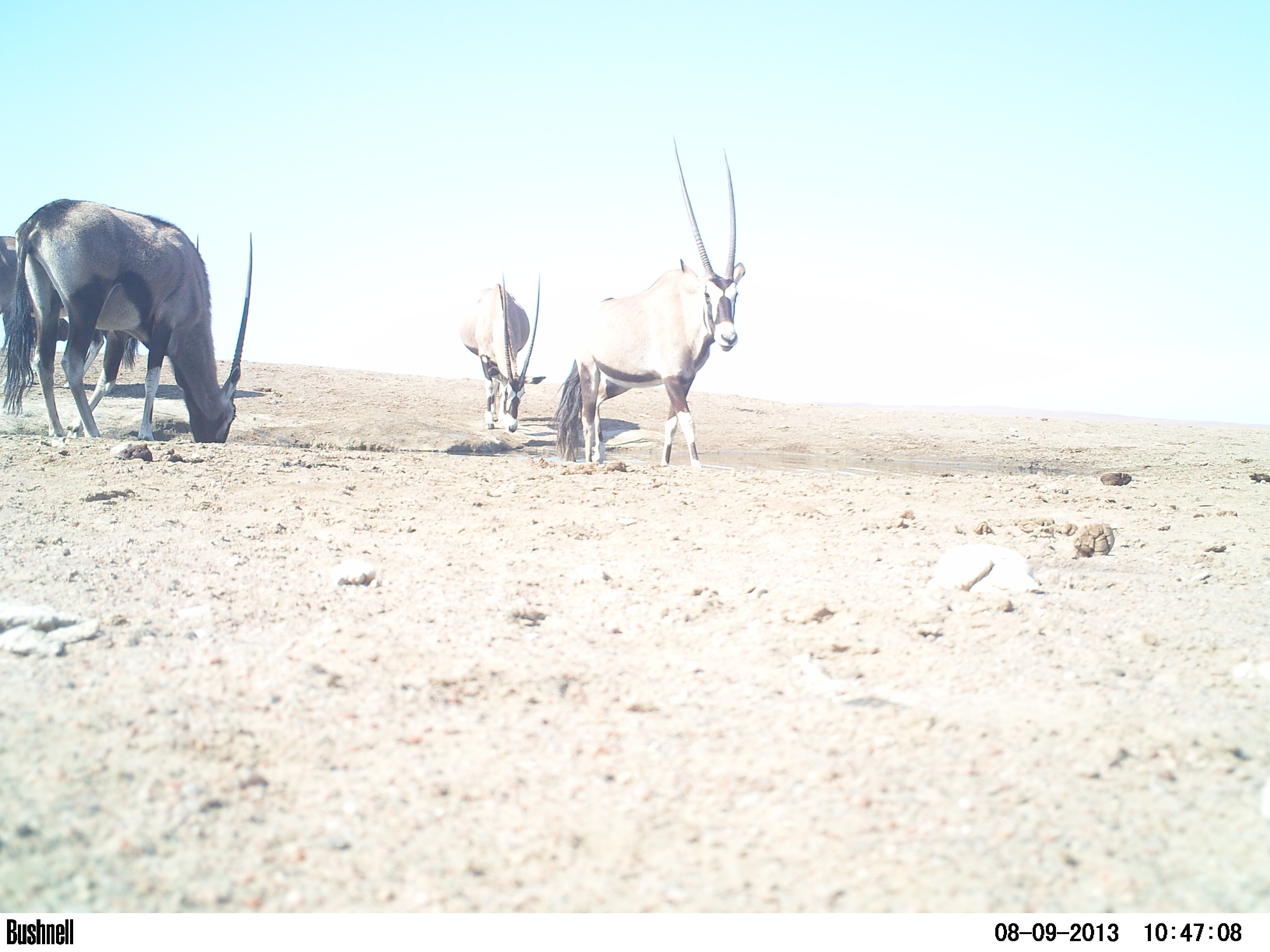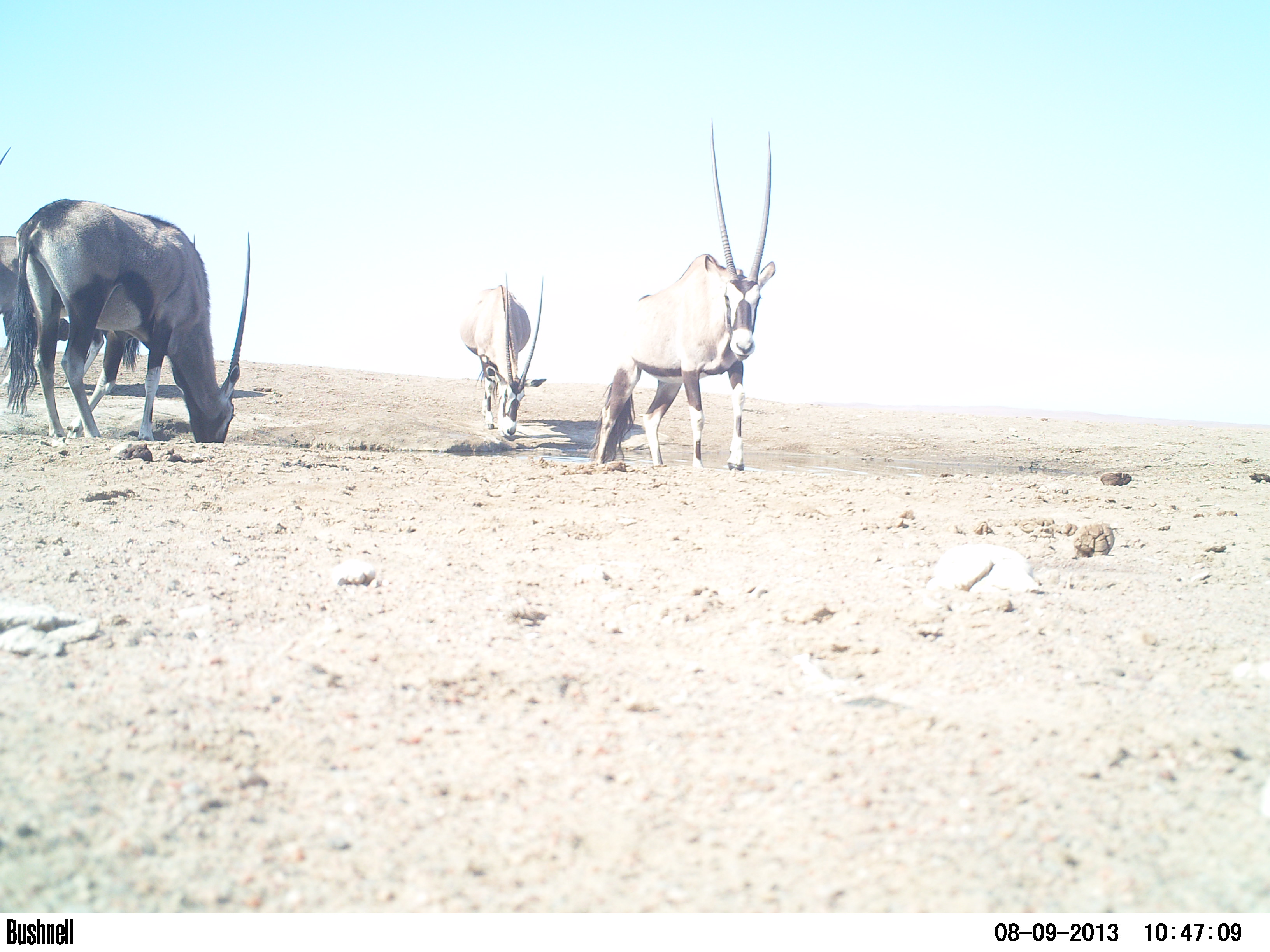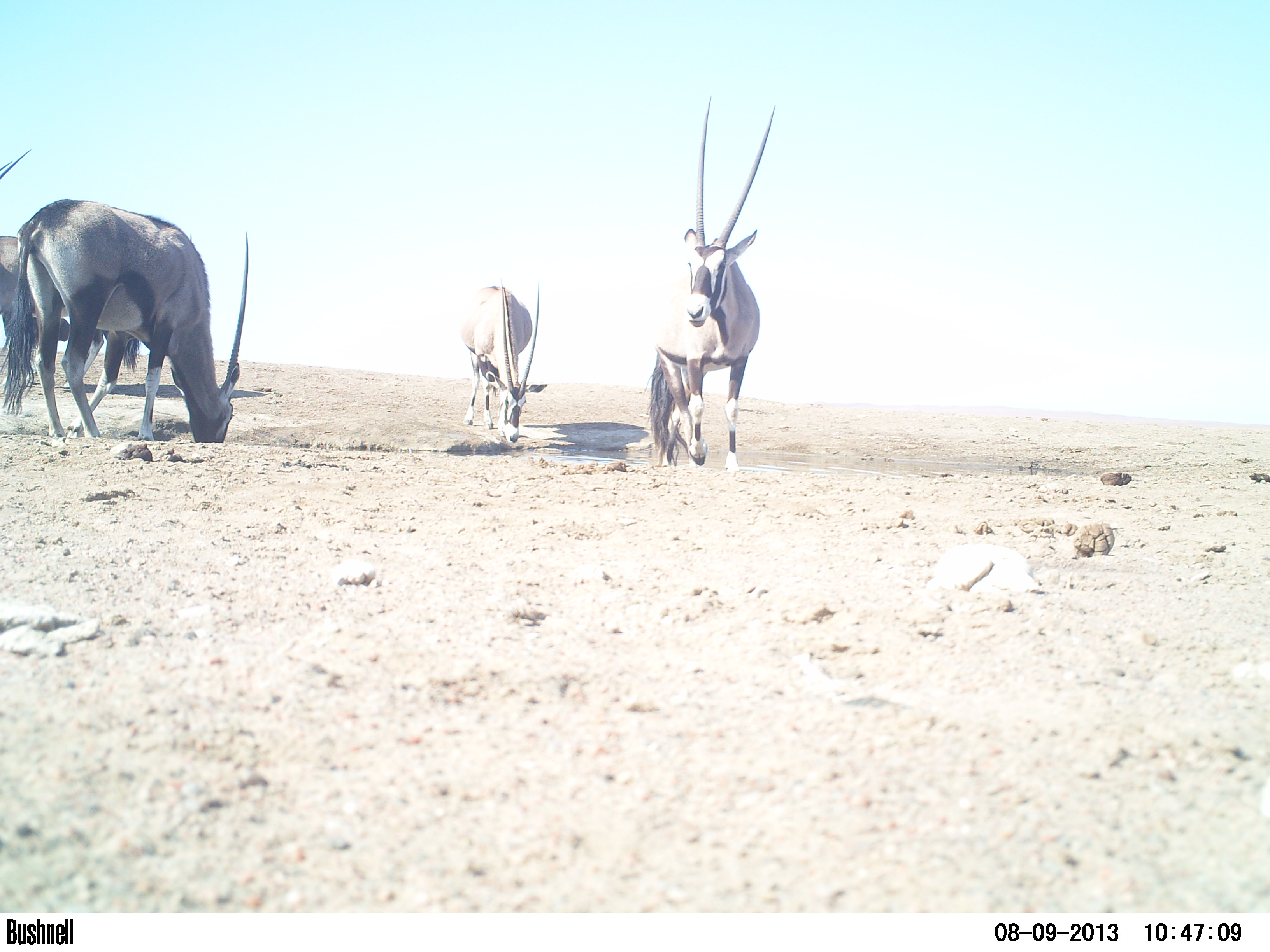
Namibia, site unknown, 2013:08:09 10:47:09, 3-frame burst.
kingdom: Animalia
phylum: Chordata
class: Mammalia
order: Artiodactyla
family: Bovidae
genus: Oryx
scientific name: Oryx gazella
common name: gemsbok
Oryx gazella (gemsbok).